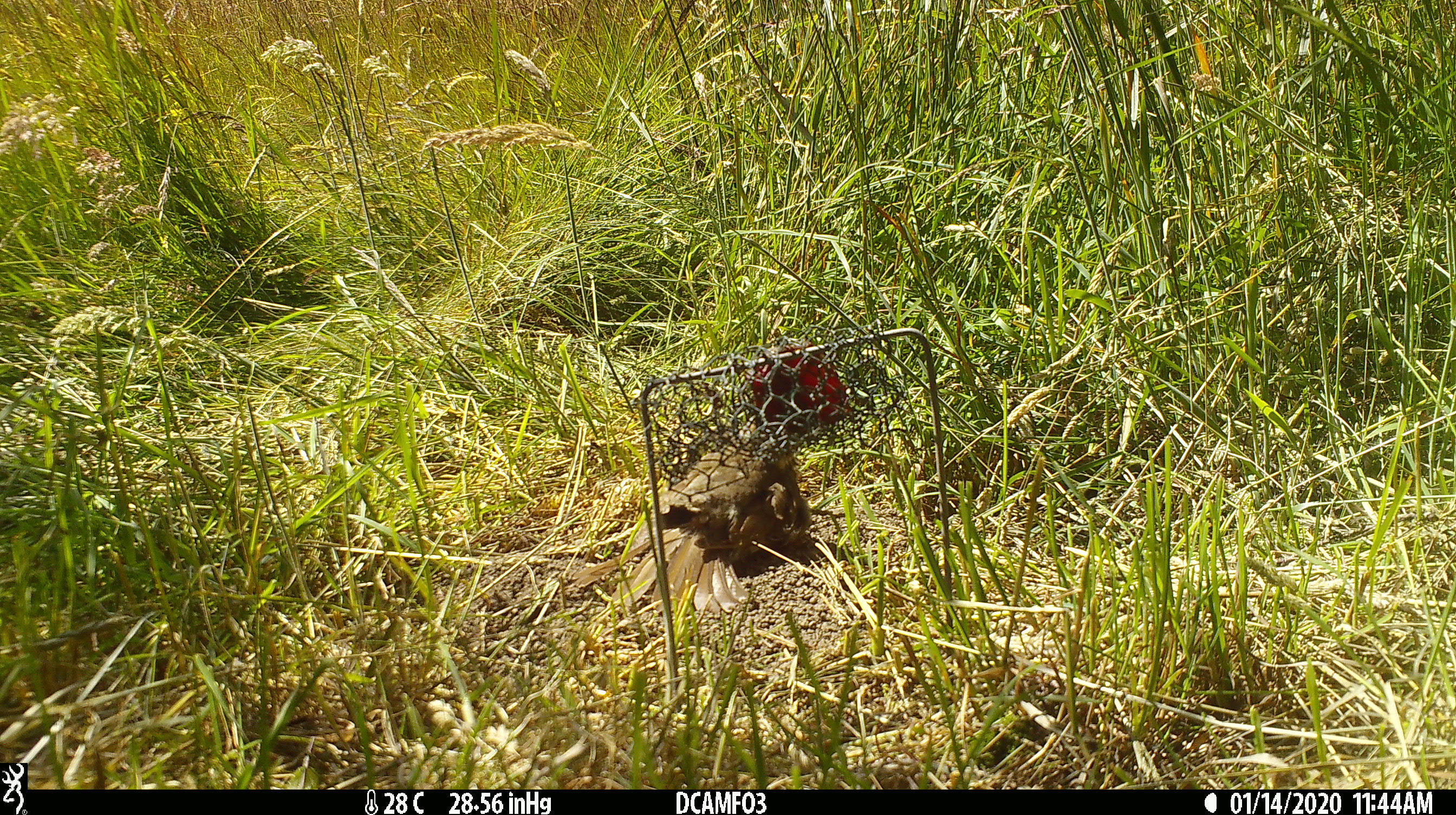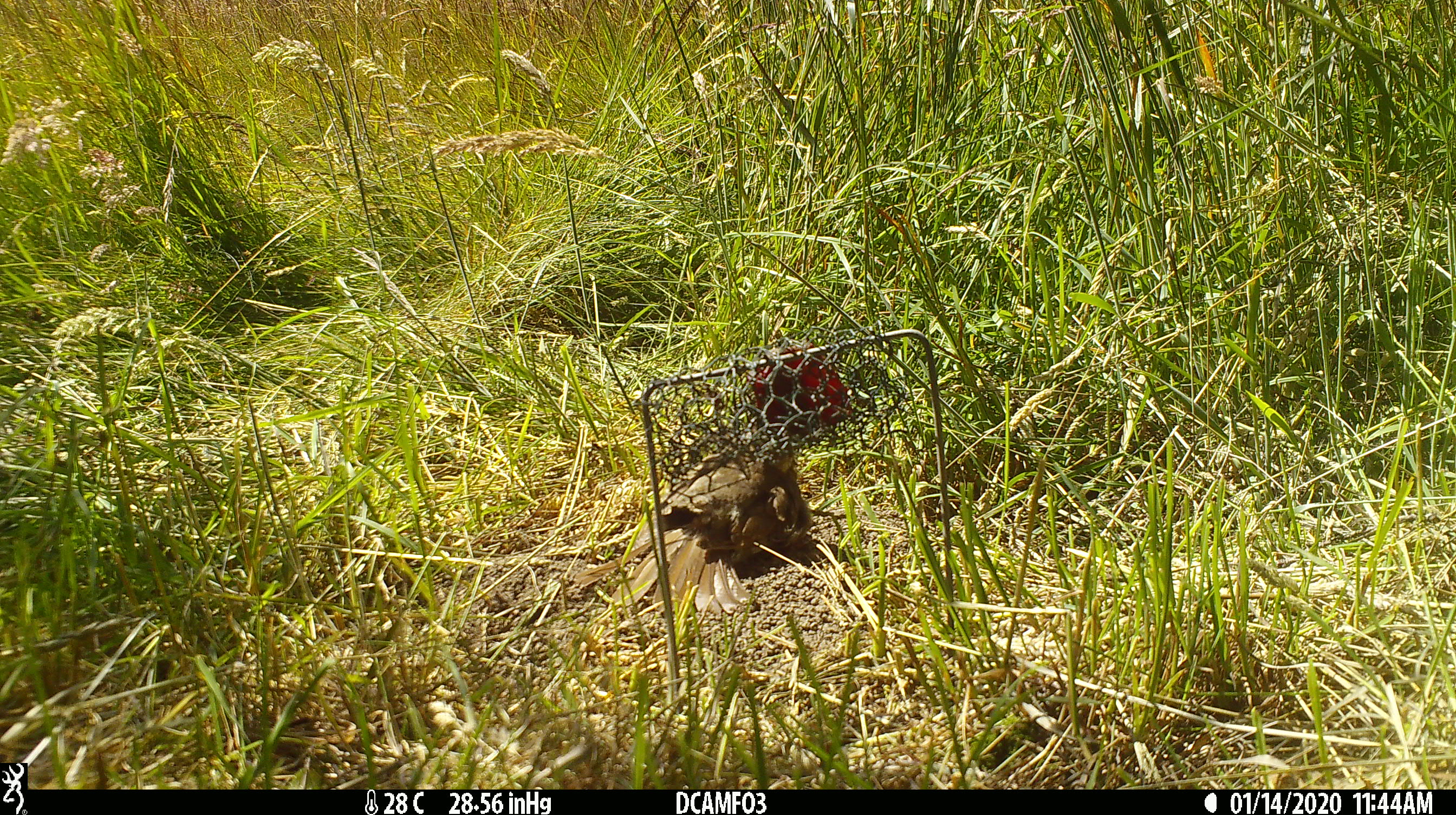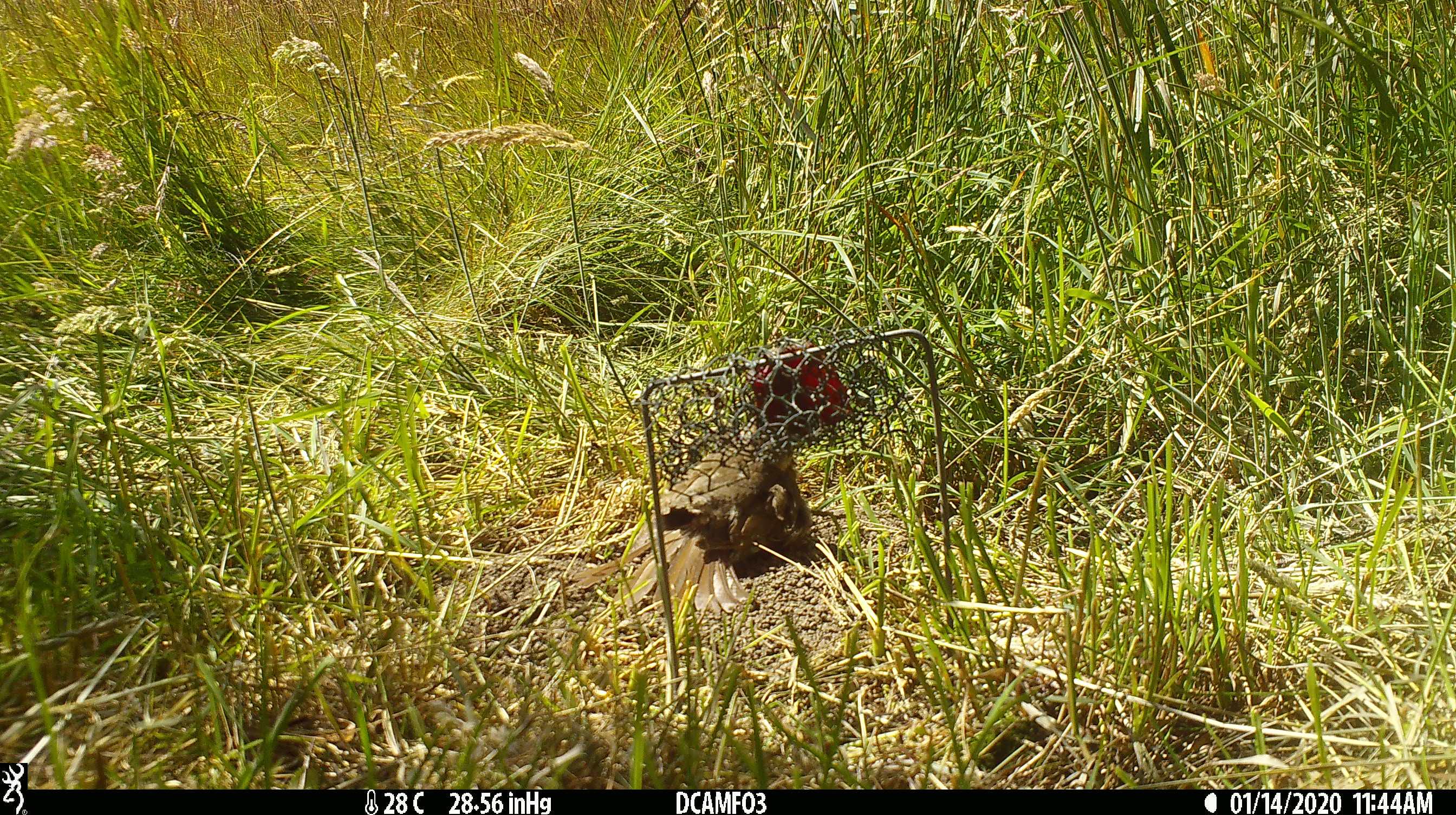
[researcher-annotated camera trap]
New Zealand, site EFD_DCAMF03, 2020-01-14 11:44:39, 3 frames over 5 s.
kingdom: Animalia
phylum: Chordata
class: Aves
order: Passeriformes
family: Turdidae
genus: Turdus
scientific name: Turdus philomelos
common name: song thrush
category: thrush